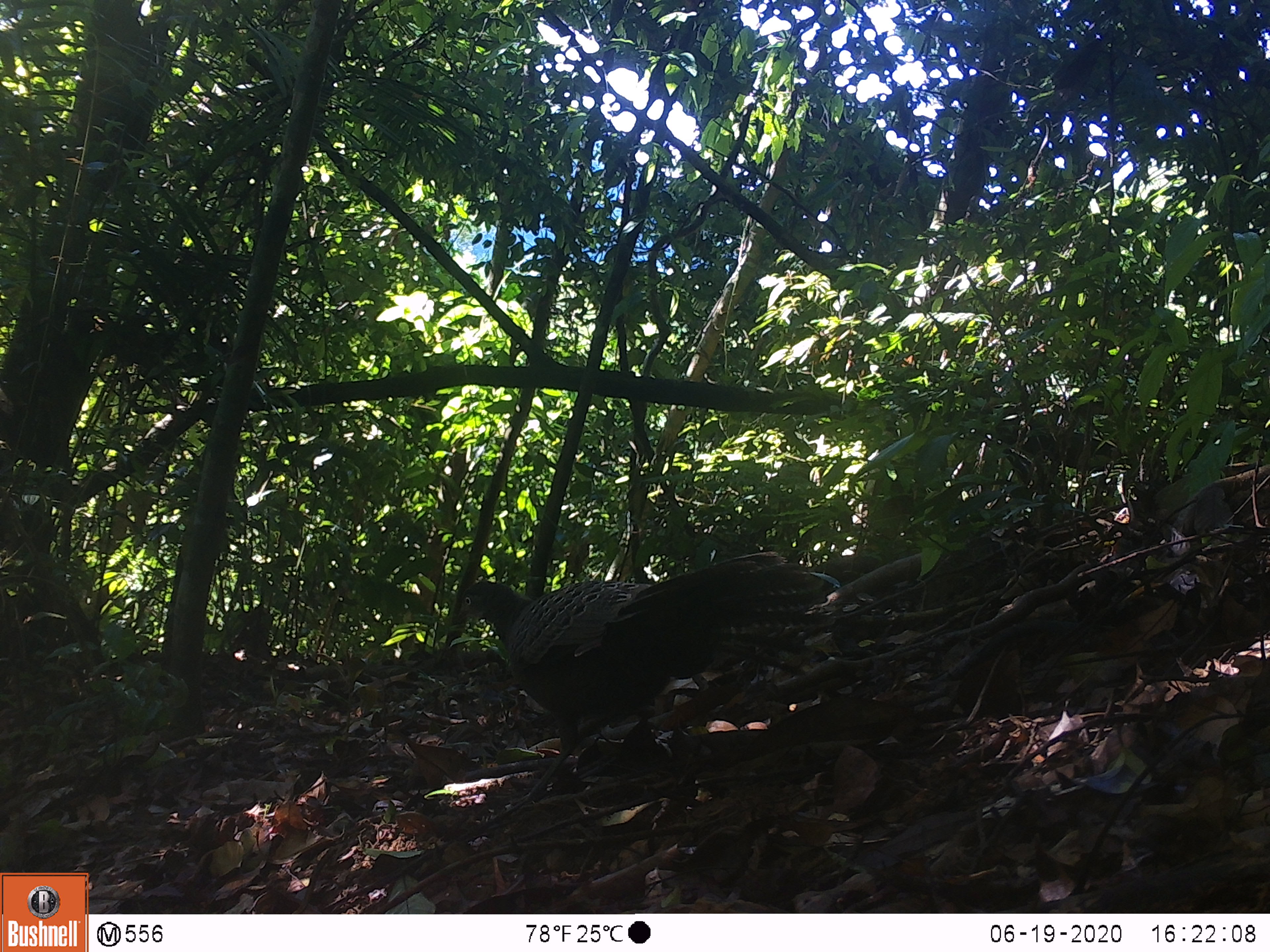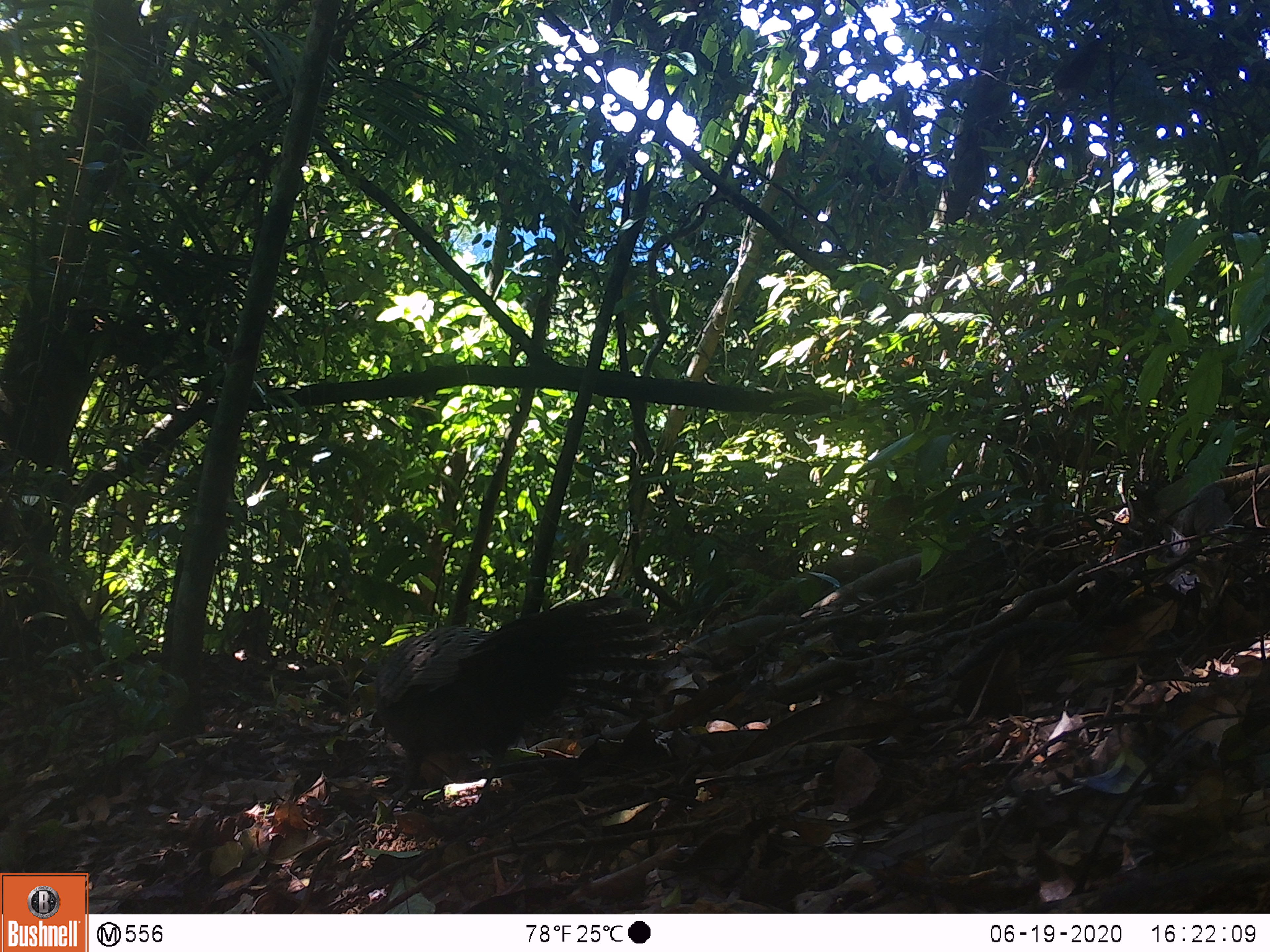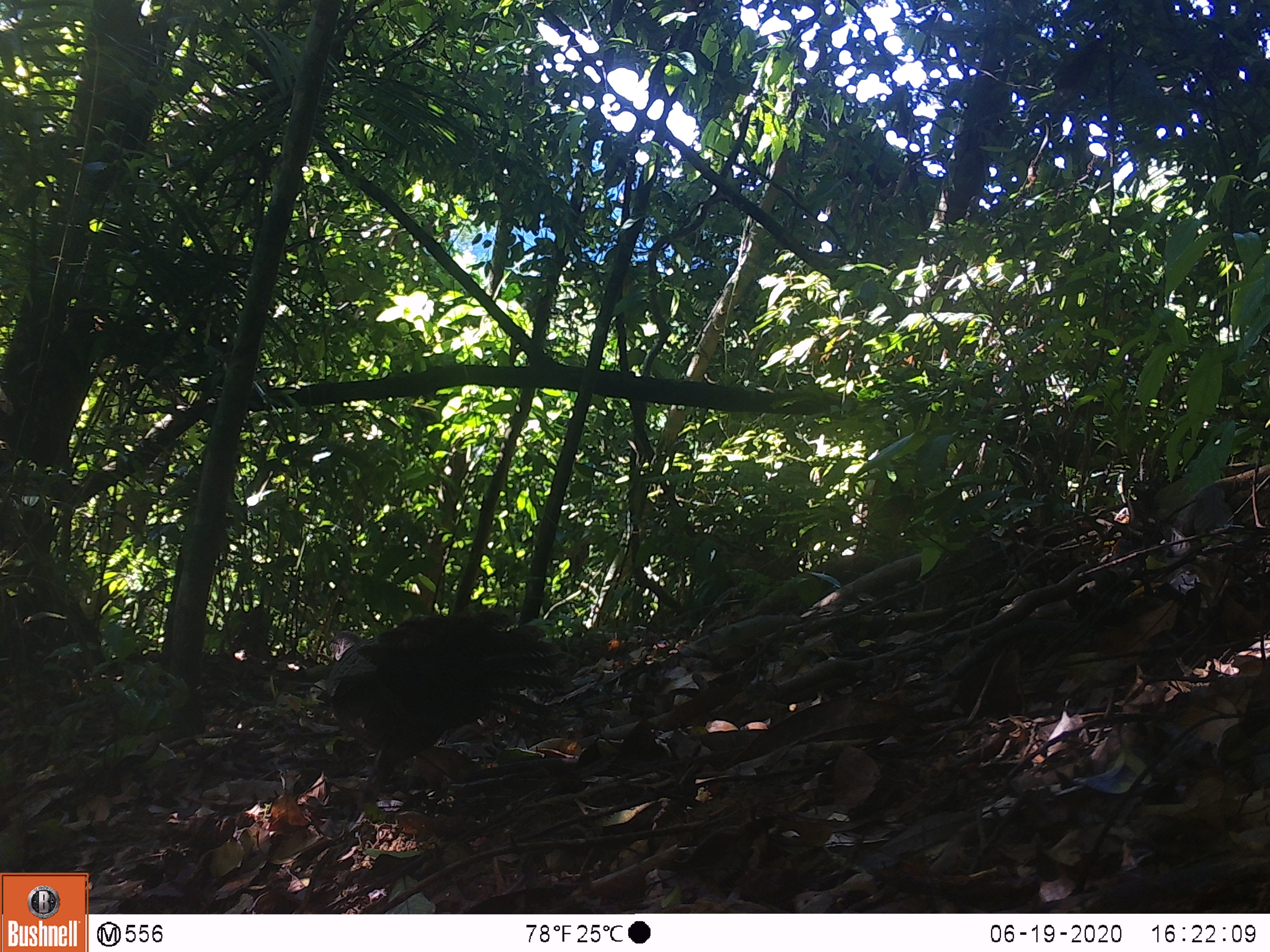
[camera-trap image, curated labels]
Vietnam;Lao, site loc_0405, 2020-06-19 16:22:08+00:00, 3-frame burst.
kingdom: Animalia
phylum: Chordata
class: Aves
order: Galliformes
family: Phasianidae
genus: Polyplectron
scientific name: Polyplectron bicalcaratum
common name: gray peacock-pheasant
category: grey peacock pheasant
Grey peacock pheasant (gray peacock-pheasant) (Polyplectron bicalcaratum). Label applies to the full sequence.